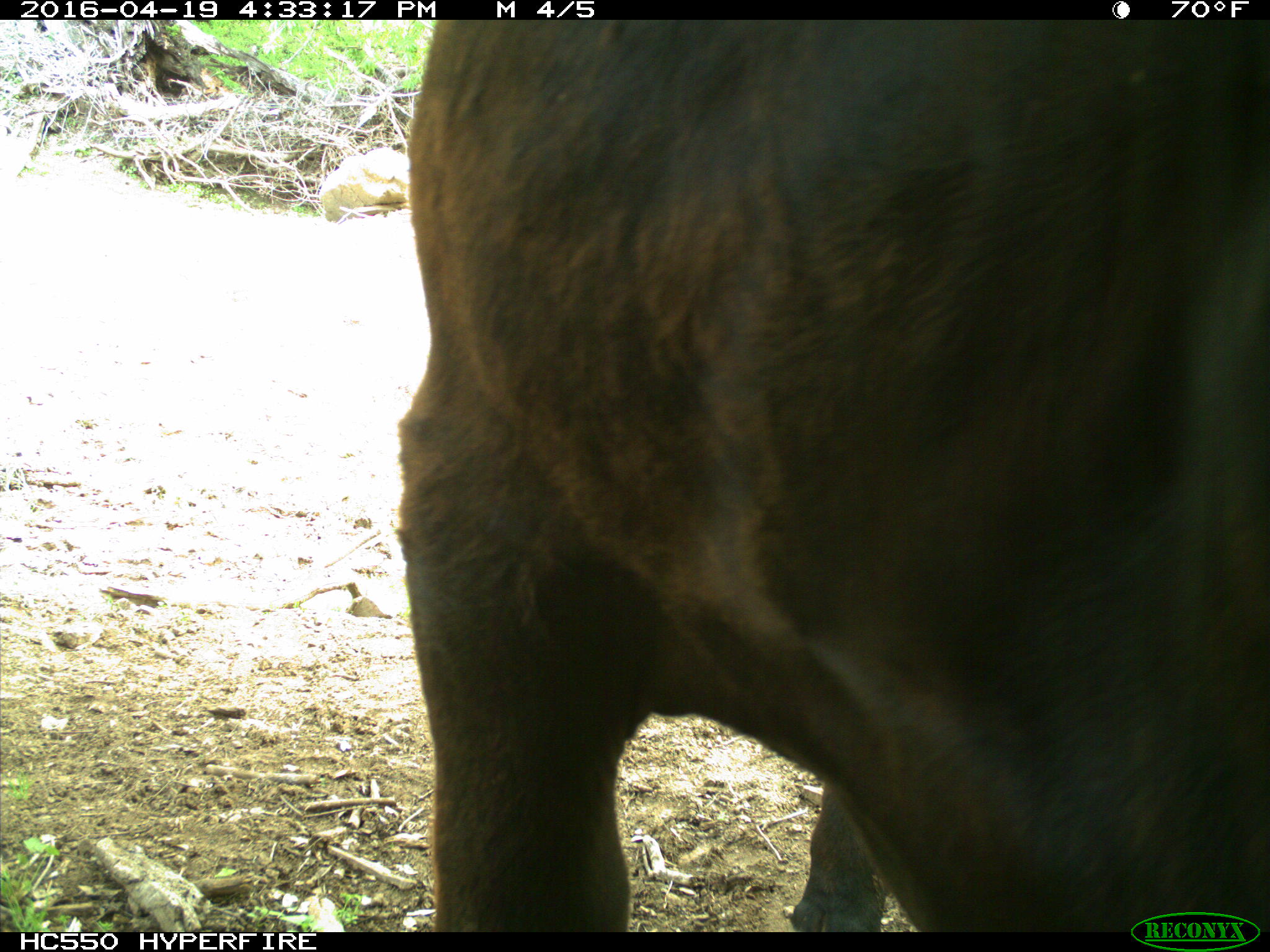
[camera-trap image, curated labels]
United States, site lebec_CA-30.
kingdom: Animalia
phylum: Chordata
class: Mammalia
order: Artiodactyla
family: Bovidae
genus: Bos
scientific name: Bos taurus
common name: domestic cow